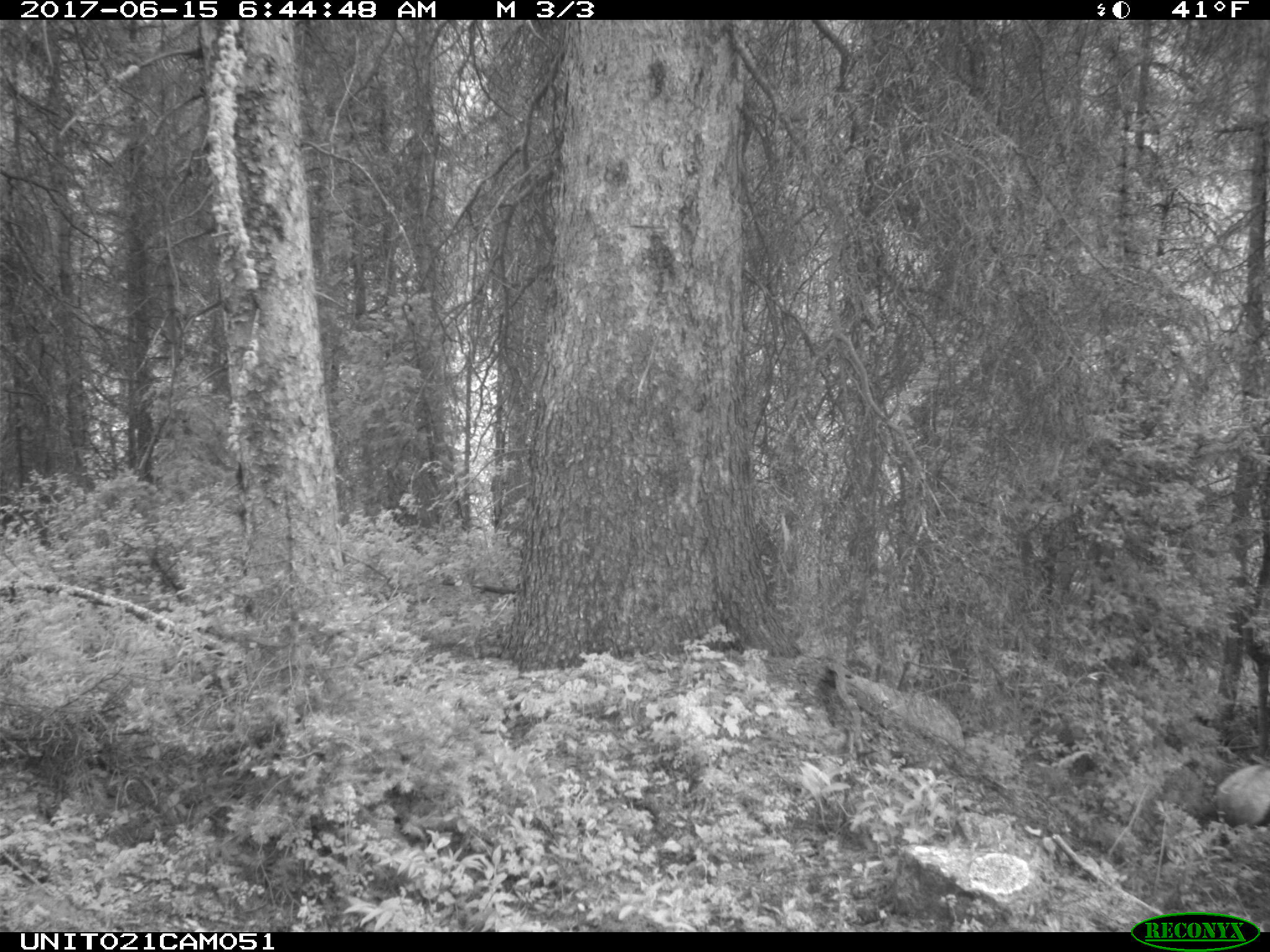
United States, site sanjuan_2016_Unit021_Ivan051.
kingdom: Animalia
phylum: Chordata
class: Mammalia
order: Artiodactyla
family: Cervidae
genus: Cervus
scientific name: Cervus elaphus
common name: red deer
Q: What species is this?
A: Cervus elaphus (red deer).